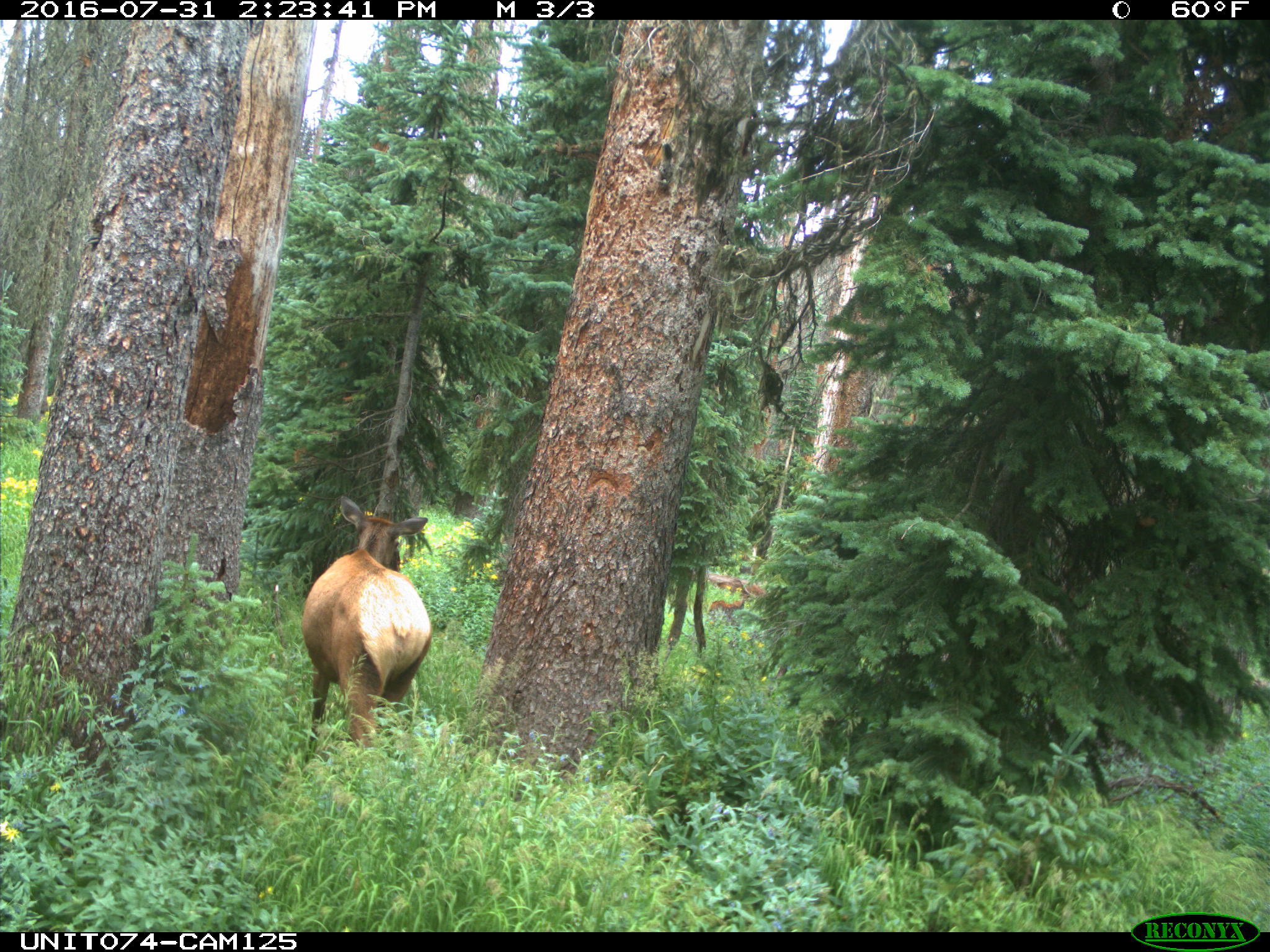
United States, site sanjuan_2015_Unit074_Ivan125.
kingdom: Animalia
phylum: Chordata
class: Mammalia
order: Artiodactyla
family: Cervidae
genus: Cervus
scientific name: Cervus elaphus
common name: red deer